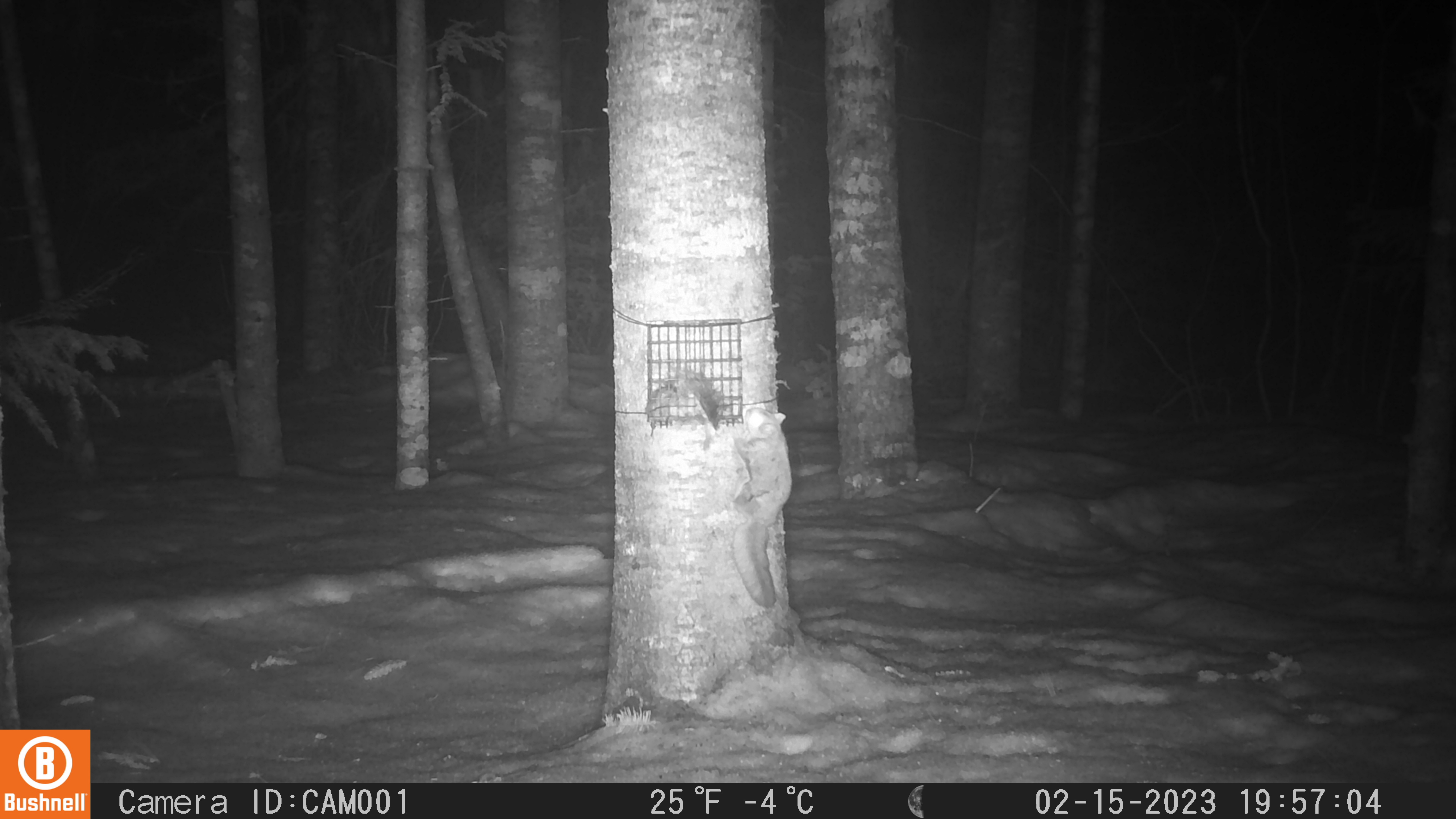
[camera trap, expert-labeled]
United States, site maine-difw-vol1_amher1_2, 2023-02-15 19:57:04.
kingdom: Animalia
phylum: Chordata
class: Mammalia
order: Rodentia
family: Sciuridae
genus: Glaucomys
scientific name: Glaucomys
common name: flying squirrel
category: flying squirrel sp.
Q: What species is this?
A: Flying squirrel sp. (flying squirrel) (Glaucomys).